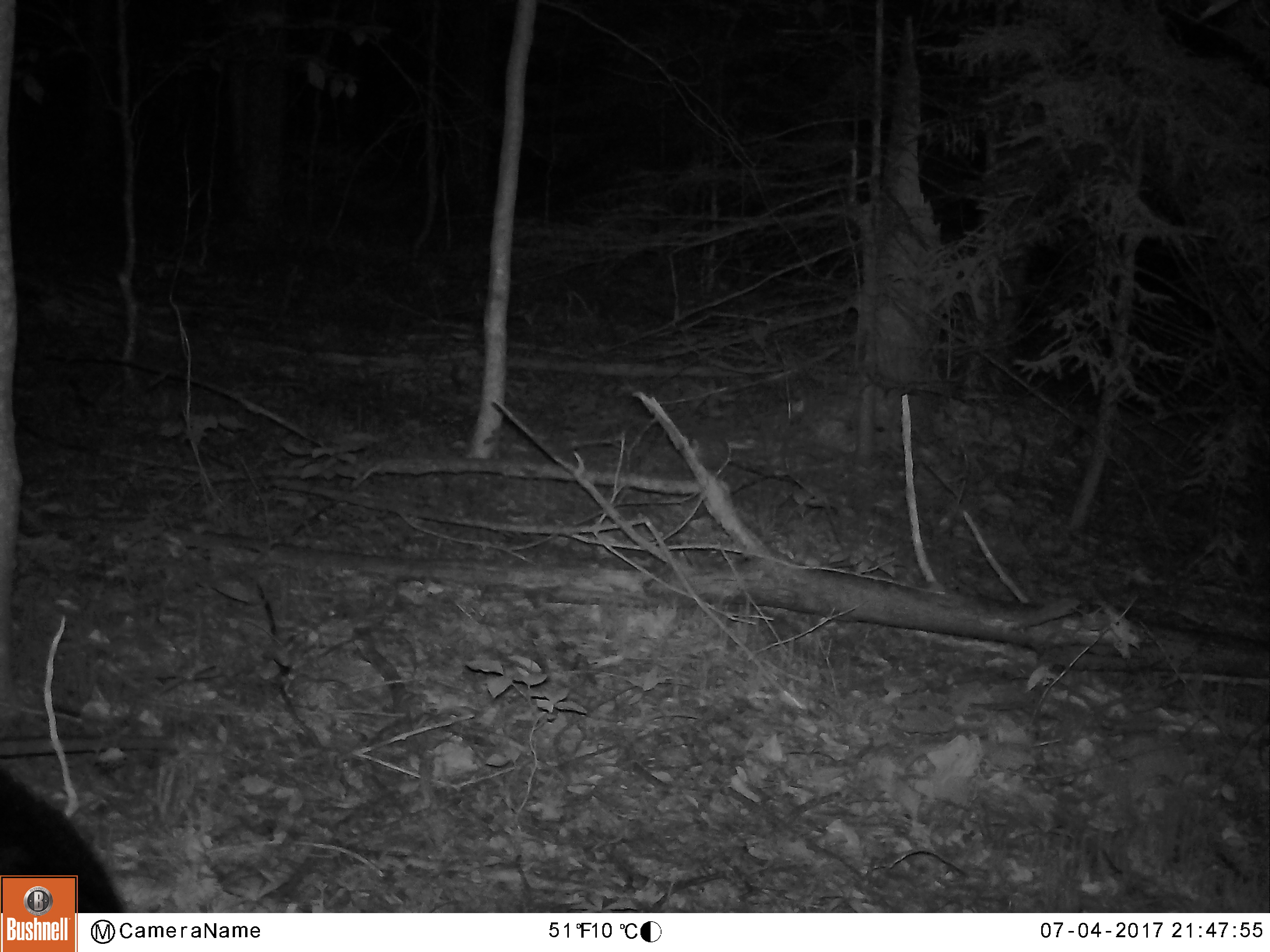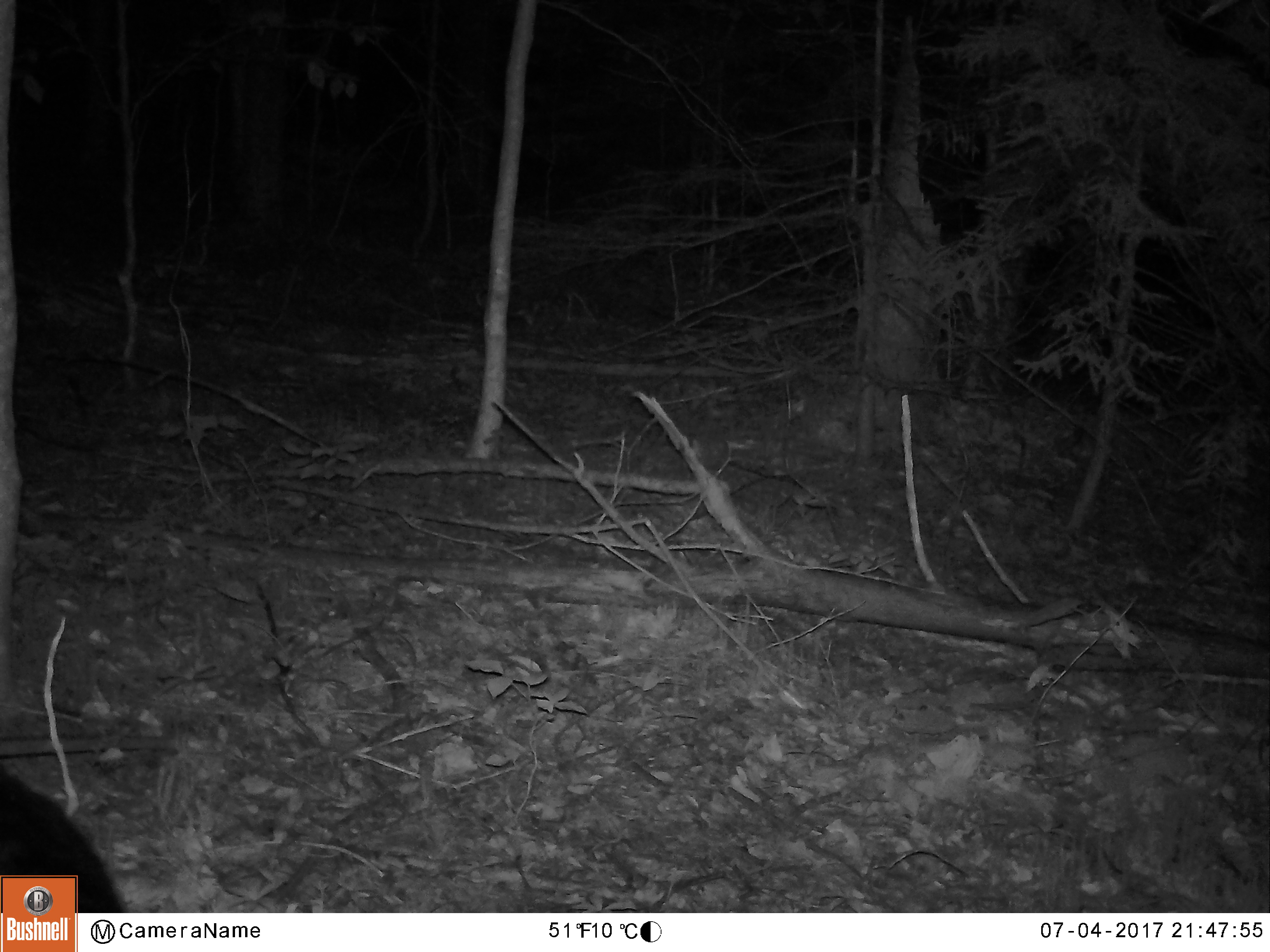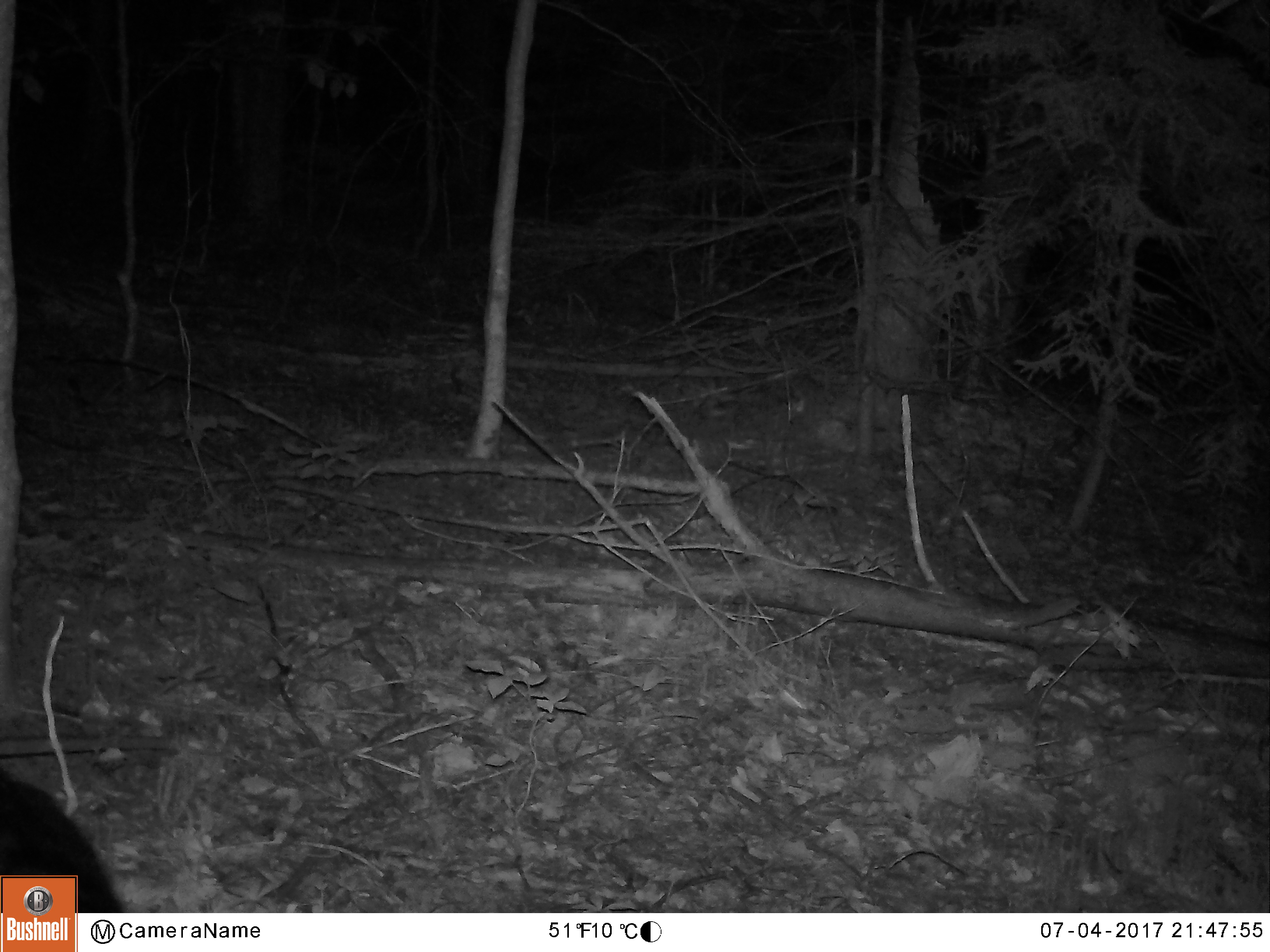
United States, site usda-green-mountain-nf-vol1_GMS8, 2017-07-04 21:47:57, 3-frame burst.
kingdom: Animalia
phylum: Chordata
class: Mammalia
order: Carnivora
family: Ursidae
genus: Ursus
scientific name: Ursus americanus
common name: black bear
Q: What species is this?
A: Black bear (Ursus americanus).